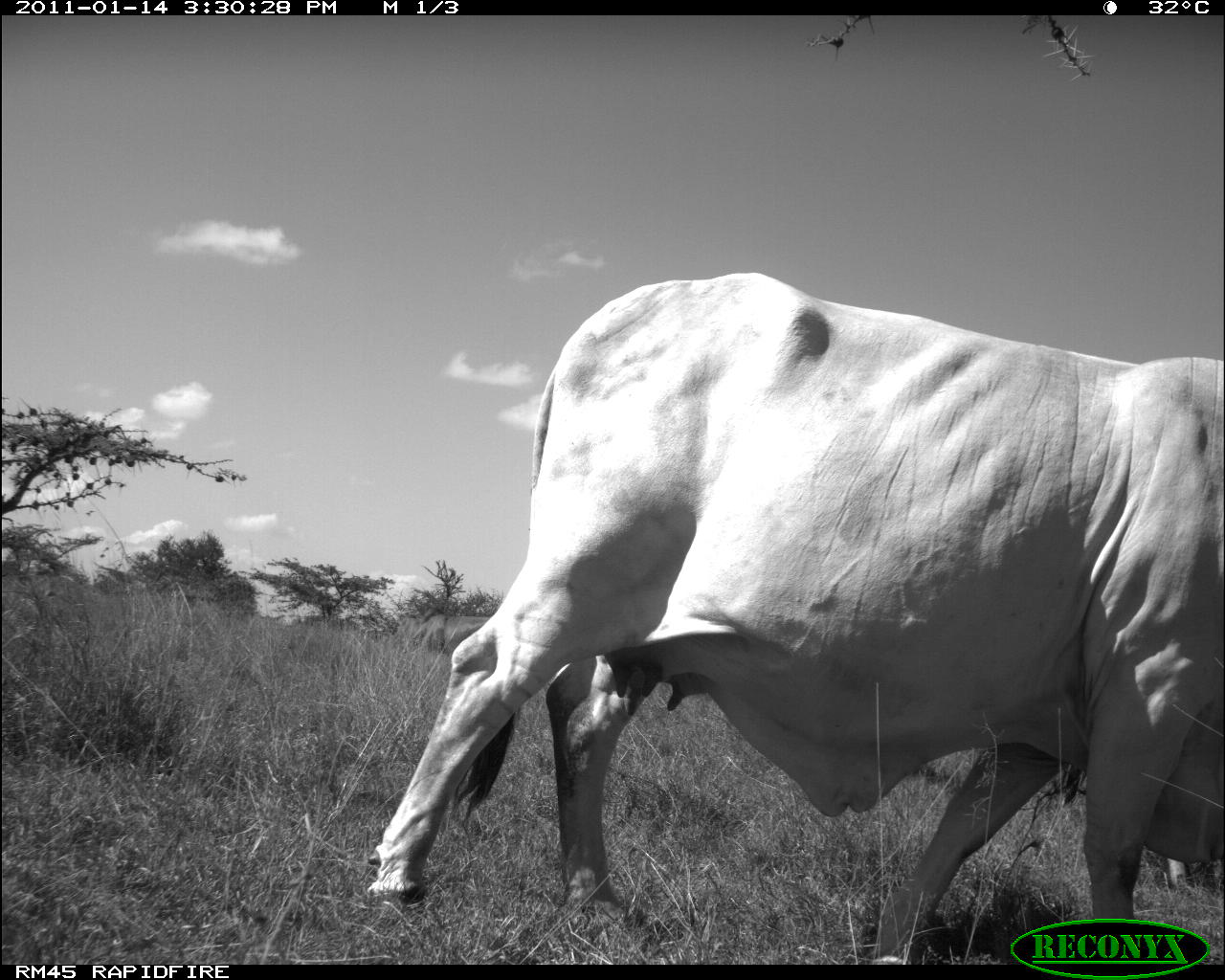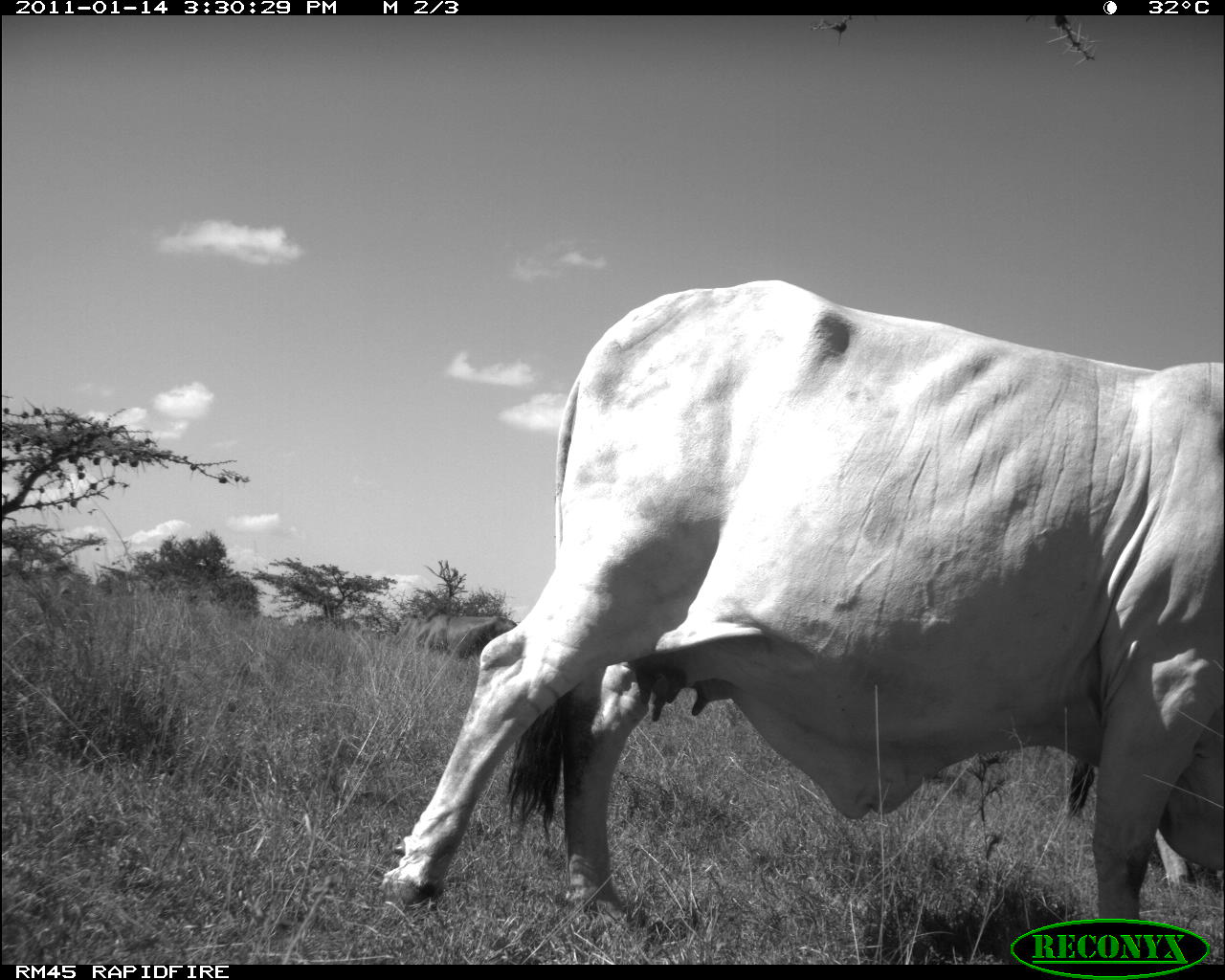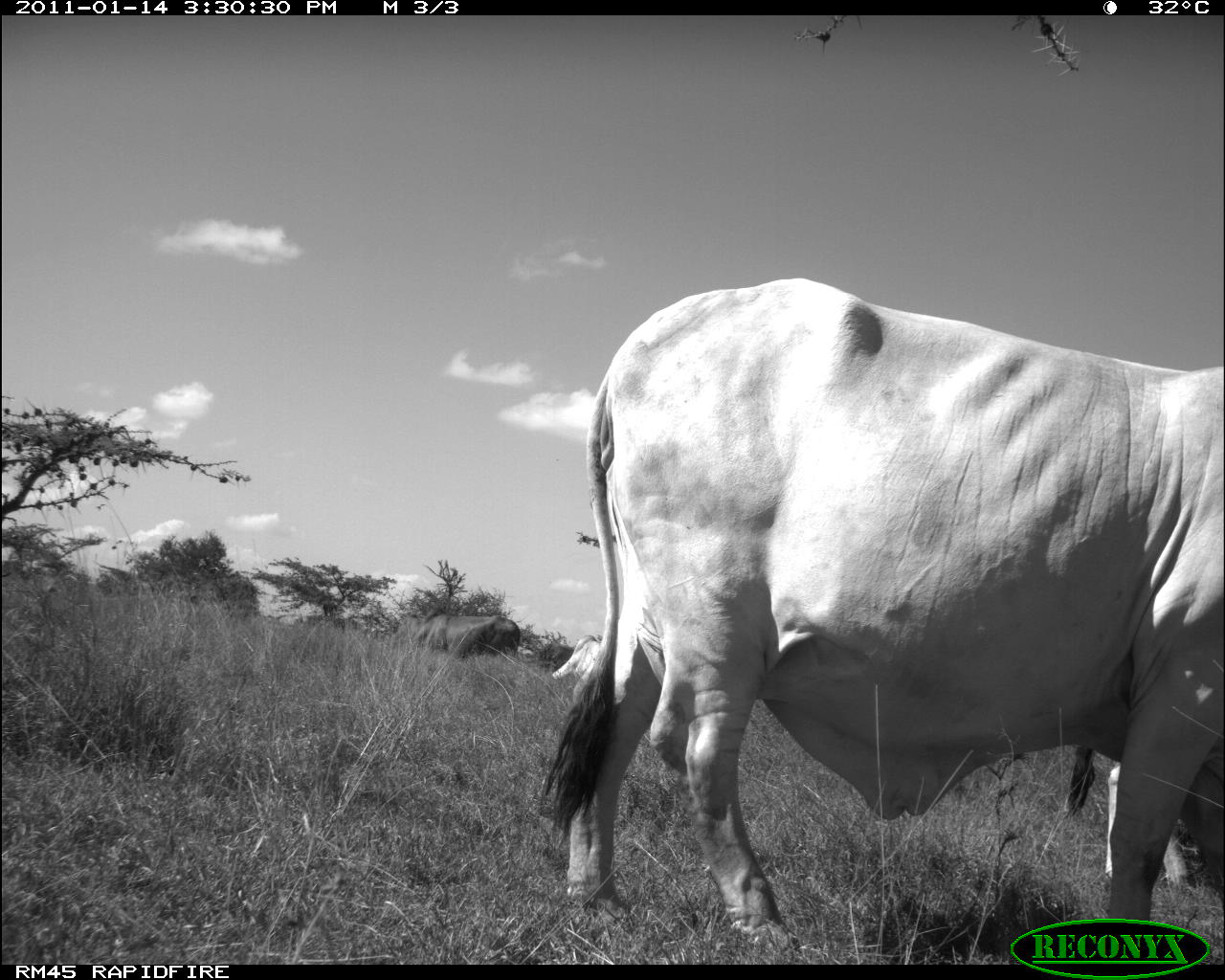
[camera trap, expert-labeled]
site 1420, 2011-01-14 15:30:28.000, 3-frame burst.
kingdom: Animalia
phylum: Chordata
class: Mammalia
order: Artiodactyla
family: Bovidae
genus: Bos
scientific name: Bos taurus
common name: domestic cattle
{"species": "Bos taurus (domestic cattle)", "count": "2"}